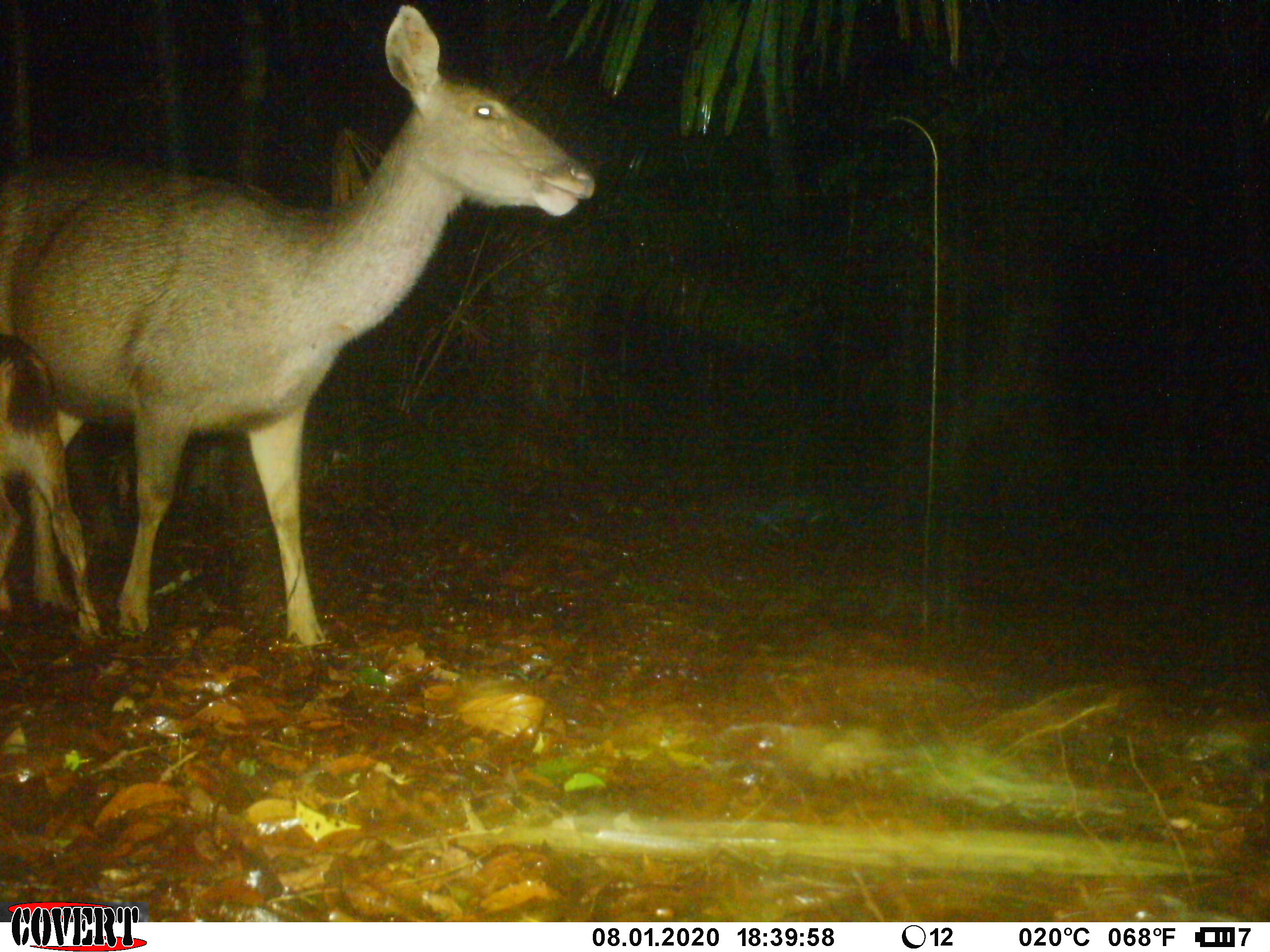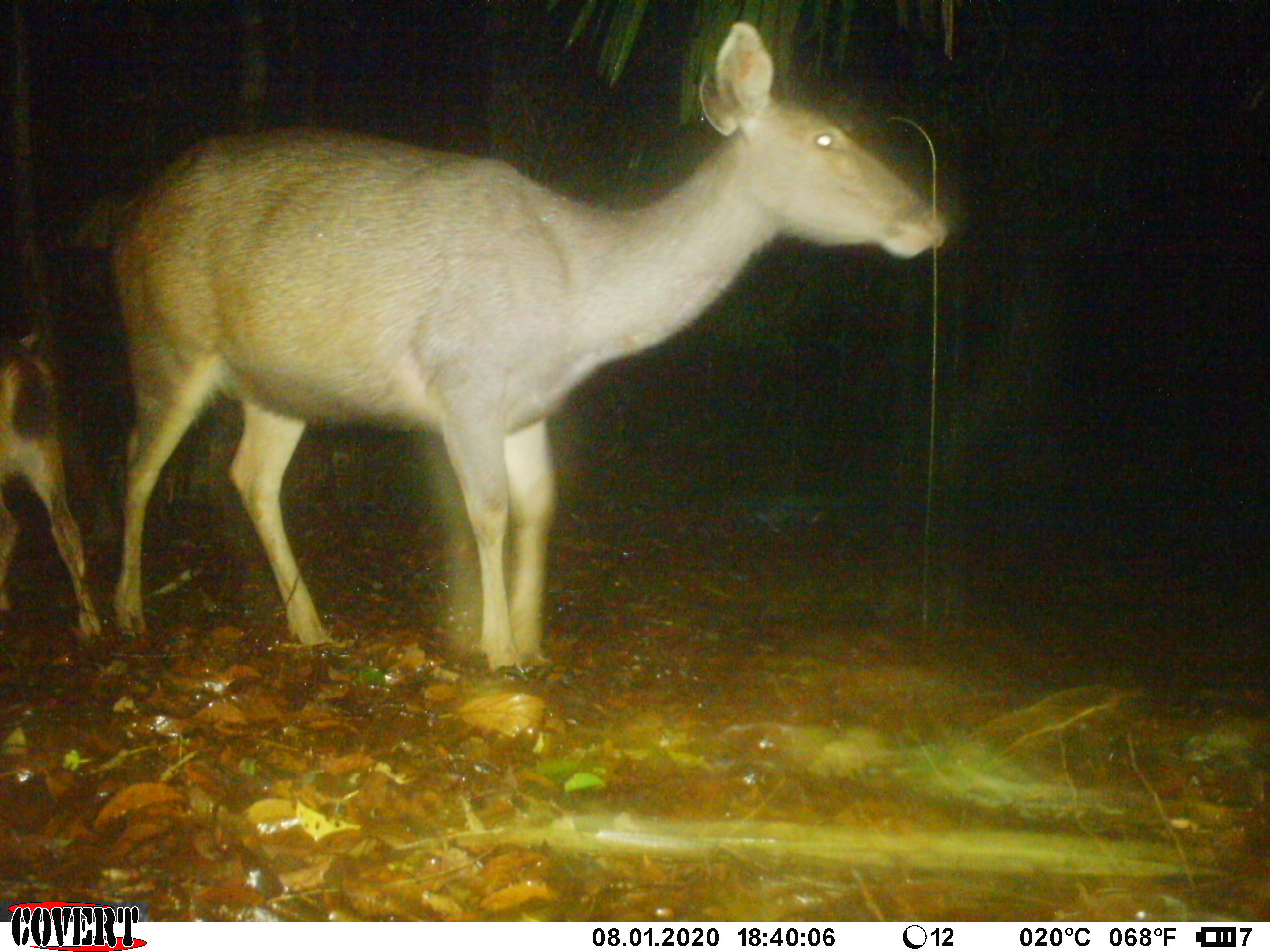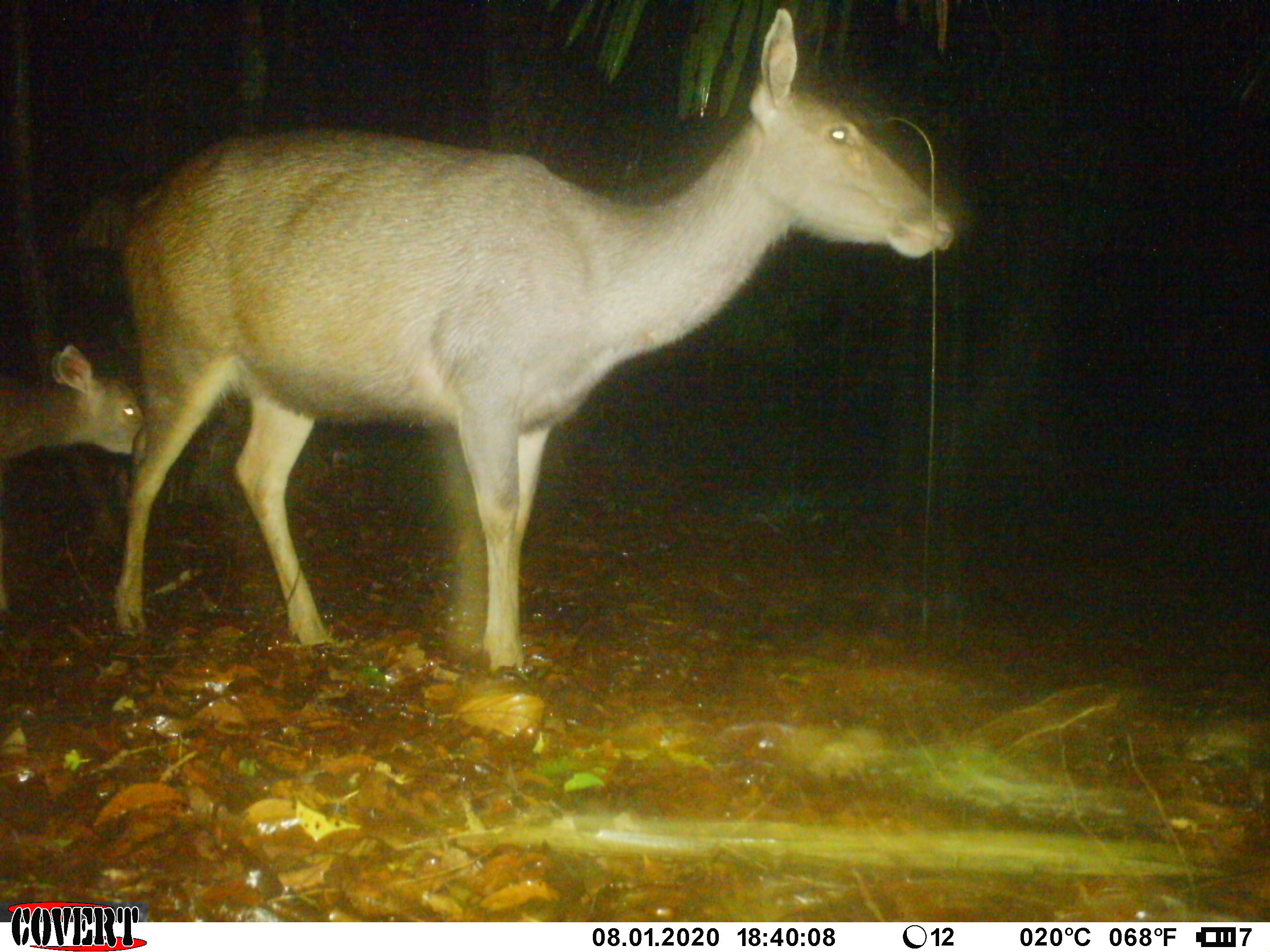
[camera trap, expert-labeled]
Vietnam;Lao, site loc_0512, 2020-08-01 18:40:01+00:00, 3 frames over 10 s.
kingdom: Animalia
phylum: Chordata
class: Mammalia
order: Artiodactyla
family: Cervidae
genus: Rusa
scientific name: Rusa unicolor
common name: sambar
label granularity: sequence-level